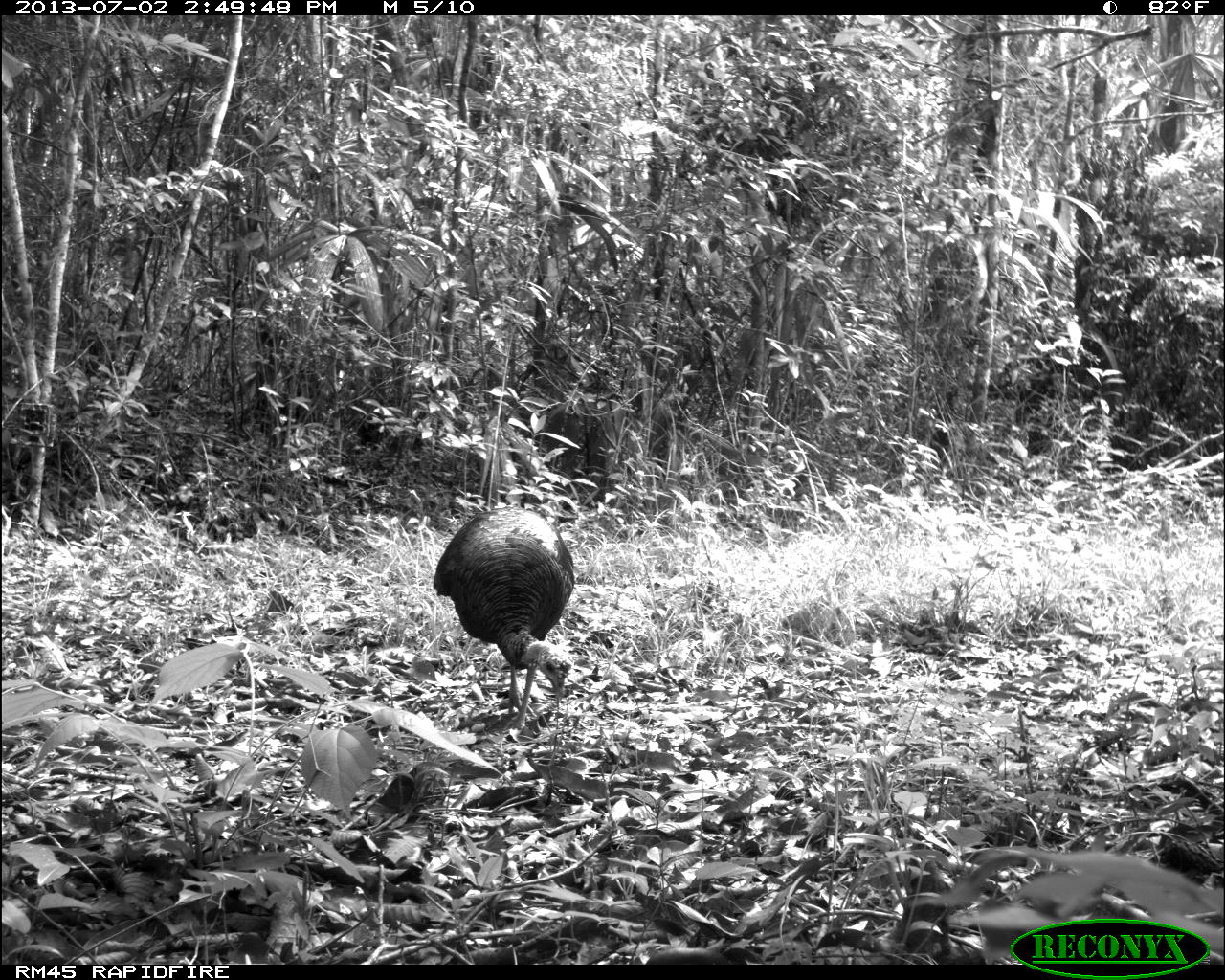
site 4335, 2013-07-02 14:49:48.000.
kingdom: Animalia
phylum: Chordata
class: Aves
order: Galliformes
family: Phasianidae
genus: Meleagris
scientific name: Meleagris ocellata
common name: ocellated turkey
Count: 1.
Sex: female.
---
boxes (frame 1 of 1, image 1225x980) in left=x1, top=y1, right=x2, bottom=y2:
meleagris ocellata: left=429, top=502, right=578, bottom=734